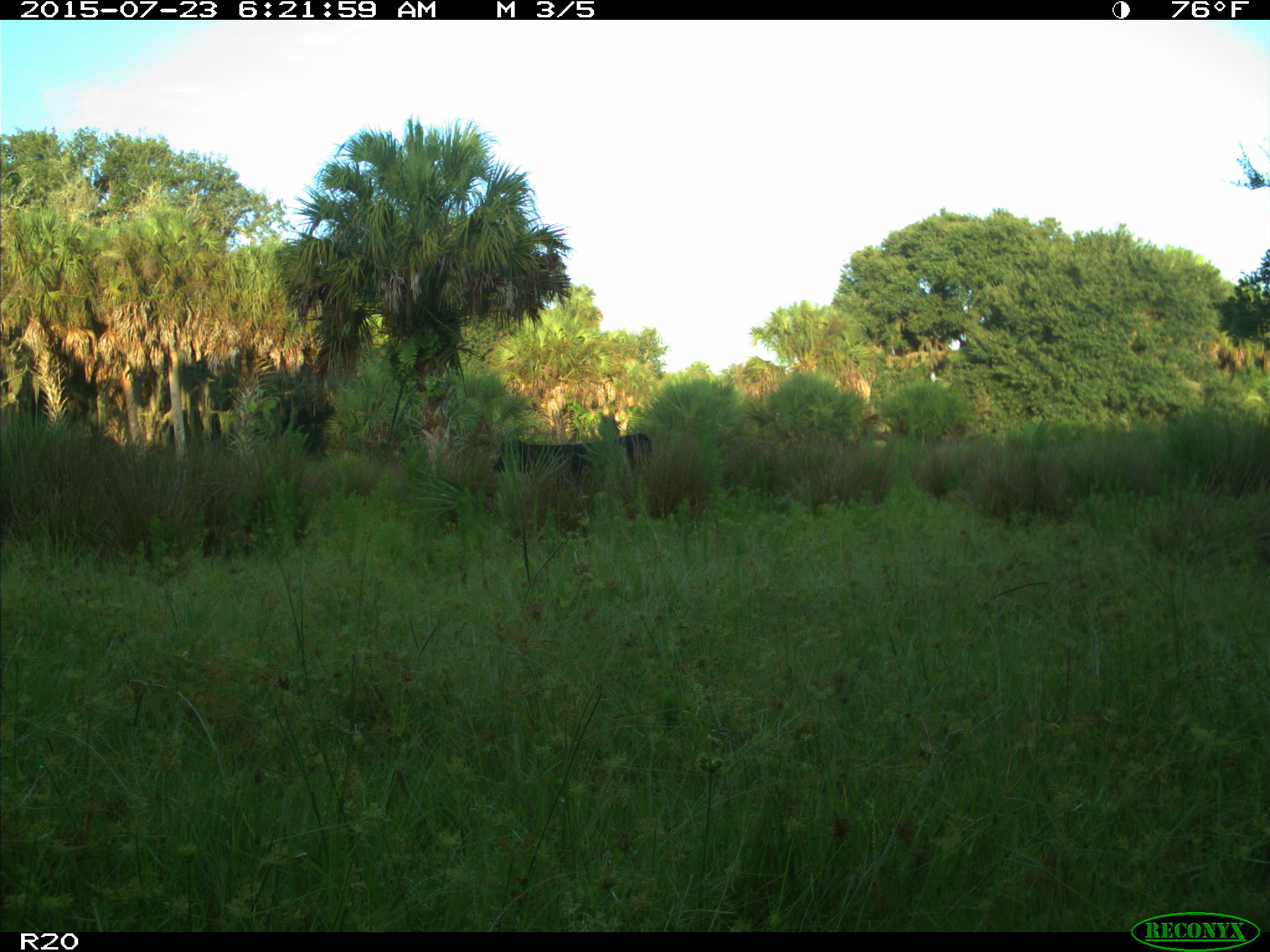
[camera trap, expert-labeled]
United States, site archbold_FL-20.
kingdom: Animalia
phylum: Chordata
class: Mammalia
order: Artiodactyla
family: Bovidae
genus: Bos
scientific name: Bos taurus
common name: domestic cow